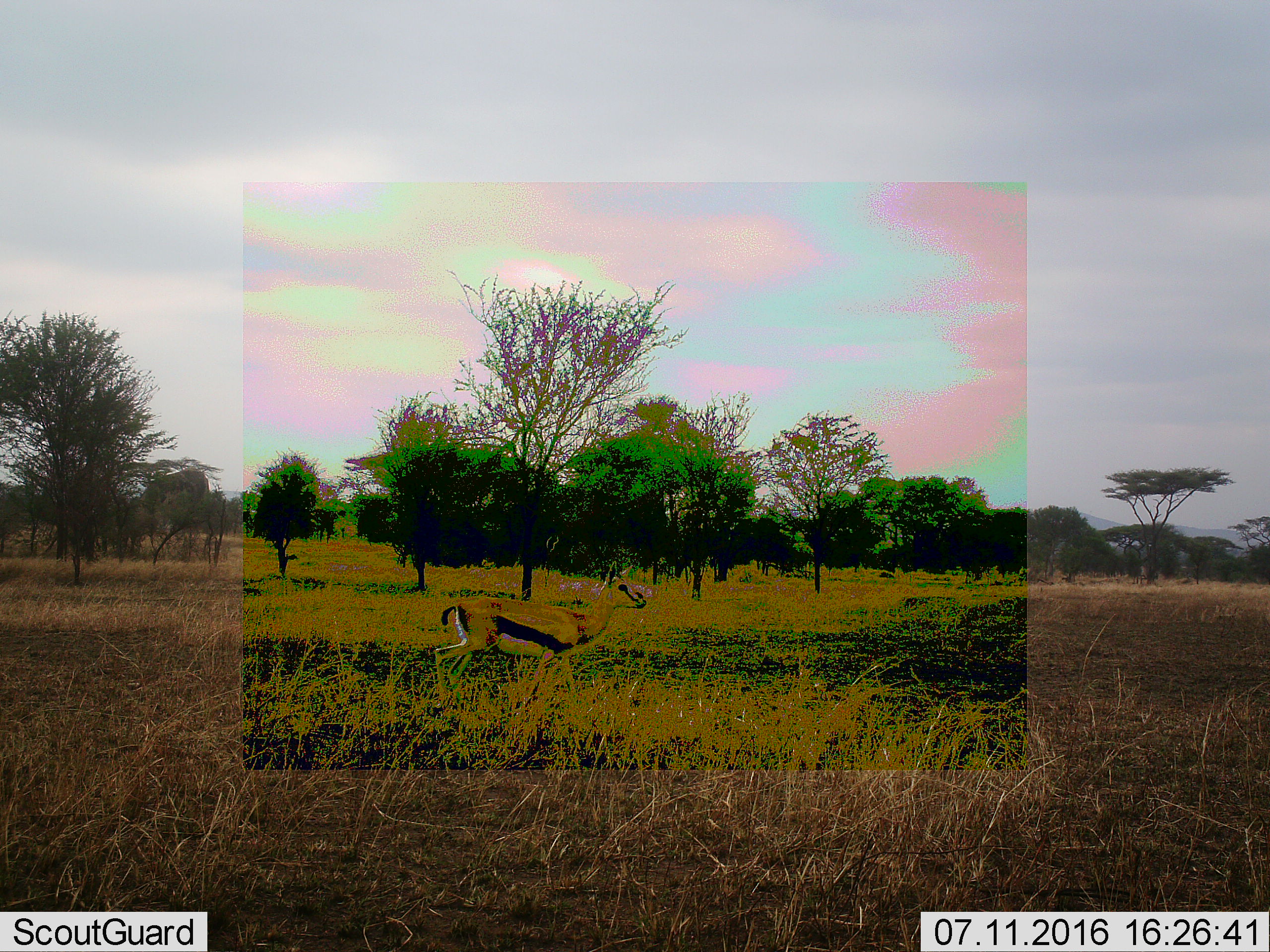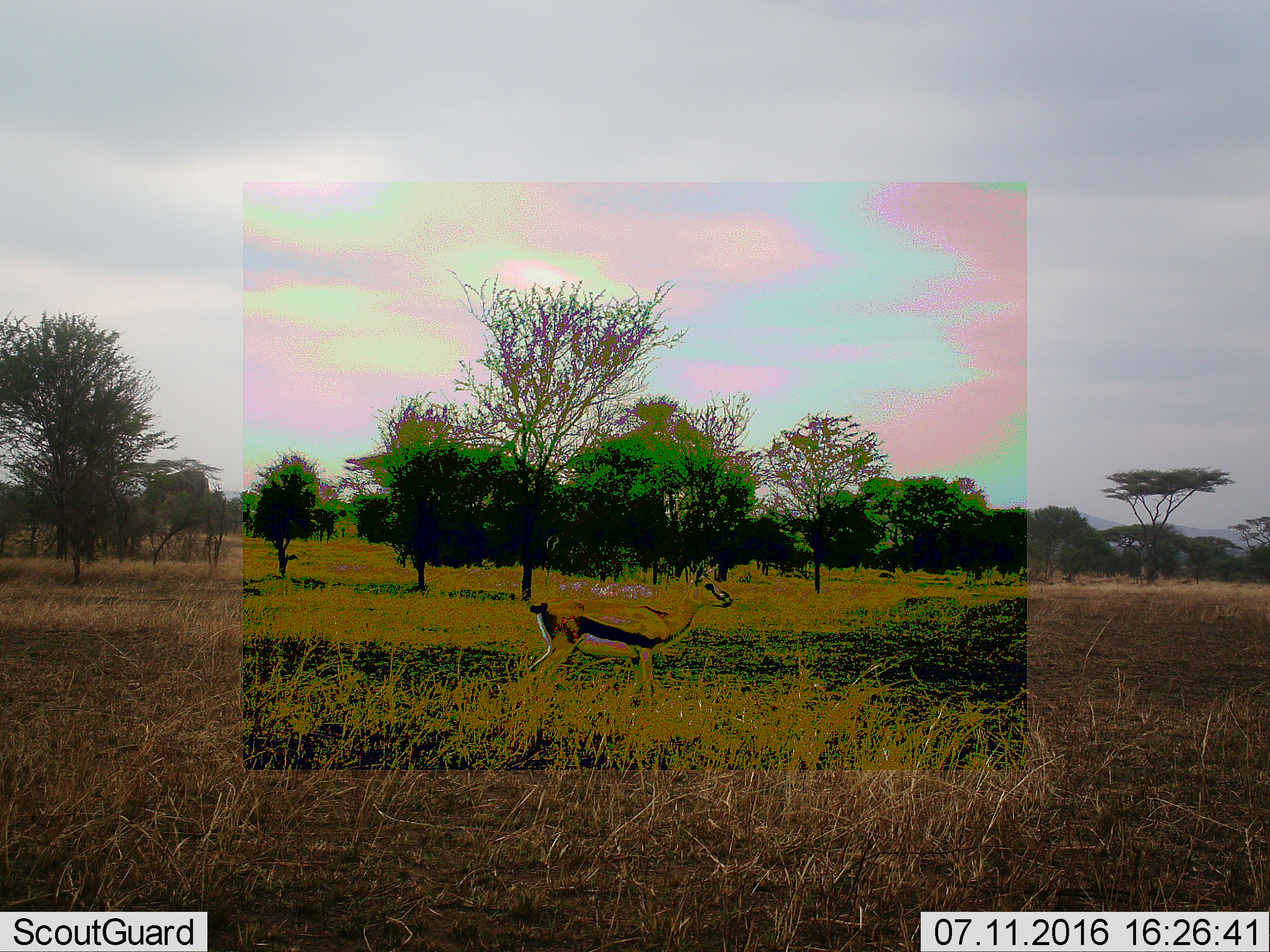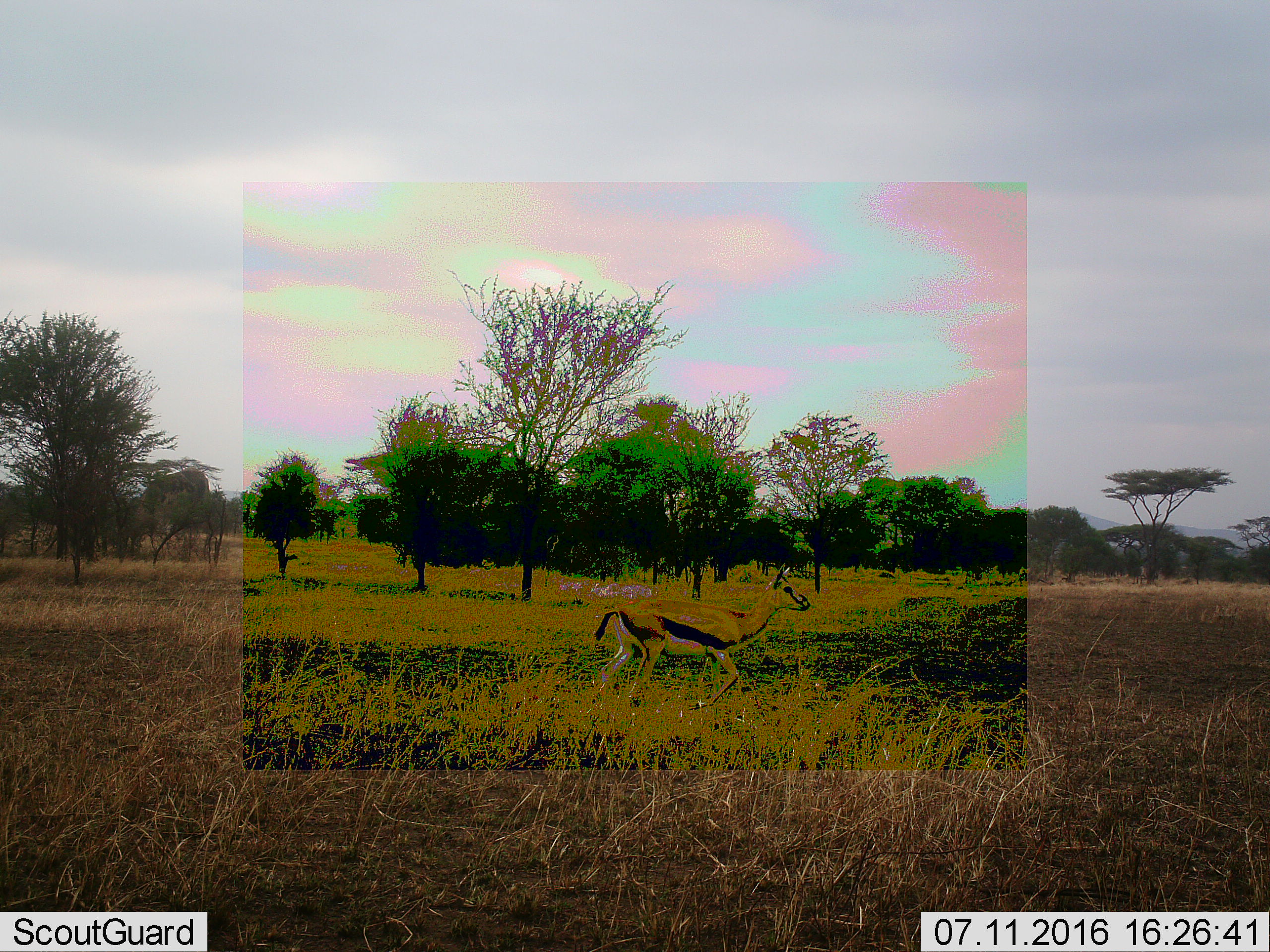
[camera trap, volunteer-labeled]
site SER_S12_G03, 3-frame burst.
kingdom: Animalia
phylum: Chordata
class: Mammalia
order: Artiodactyla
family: Bovidae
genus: Eudorcas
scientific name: Eudorcas thomsonii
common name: thomson's gazelle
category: gazellethomsons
Gazellethomsons (thomson's gazelle) (Eudorcas thomsonii), count 1. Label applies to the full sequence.